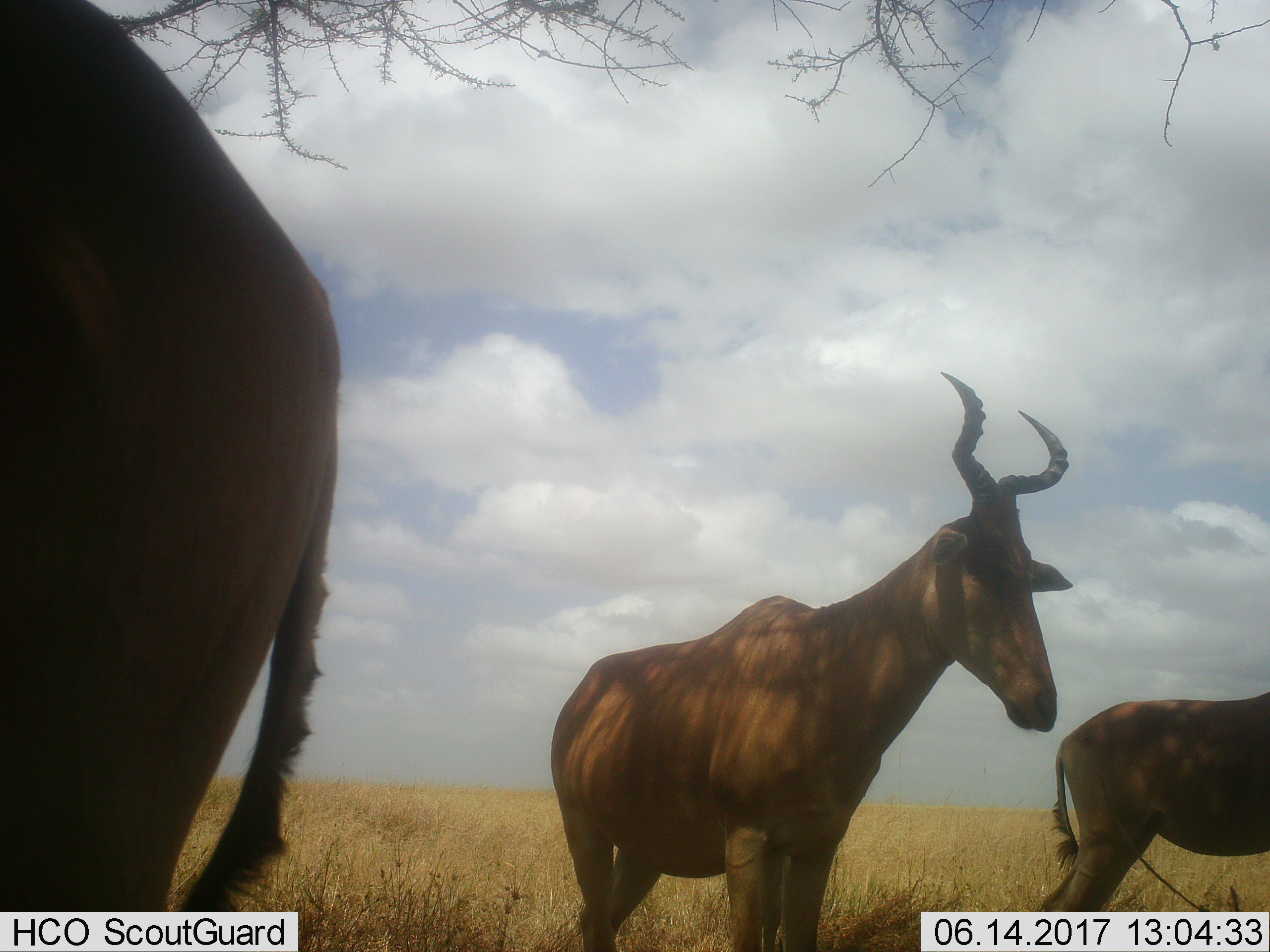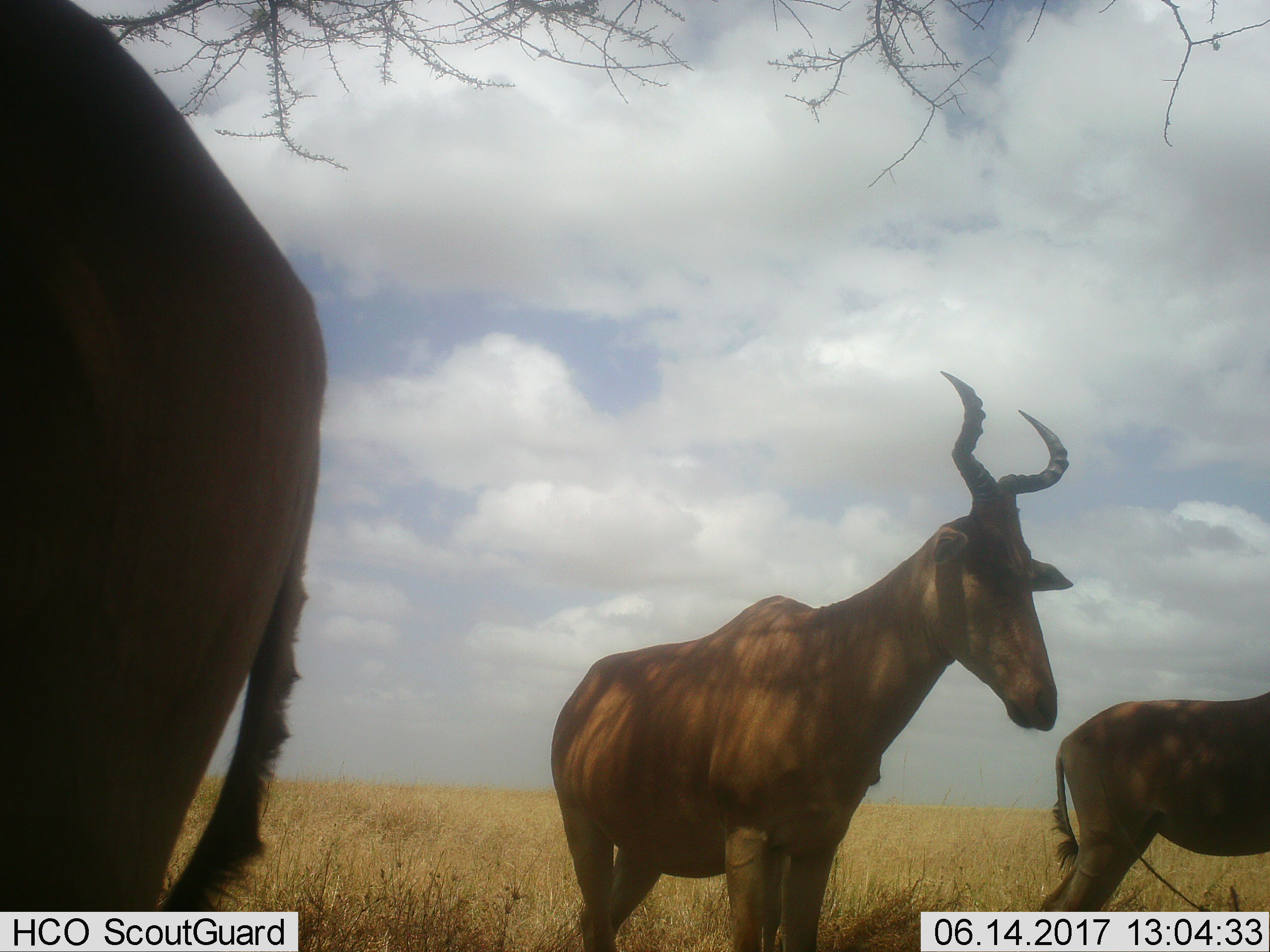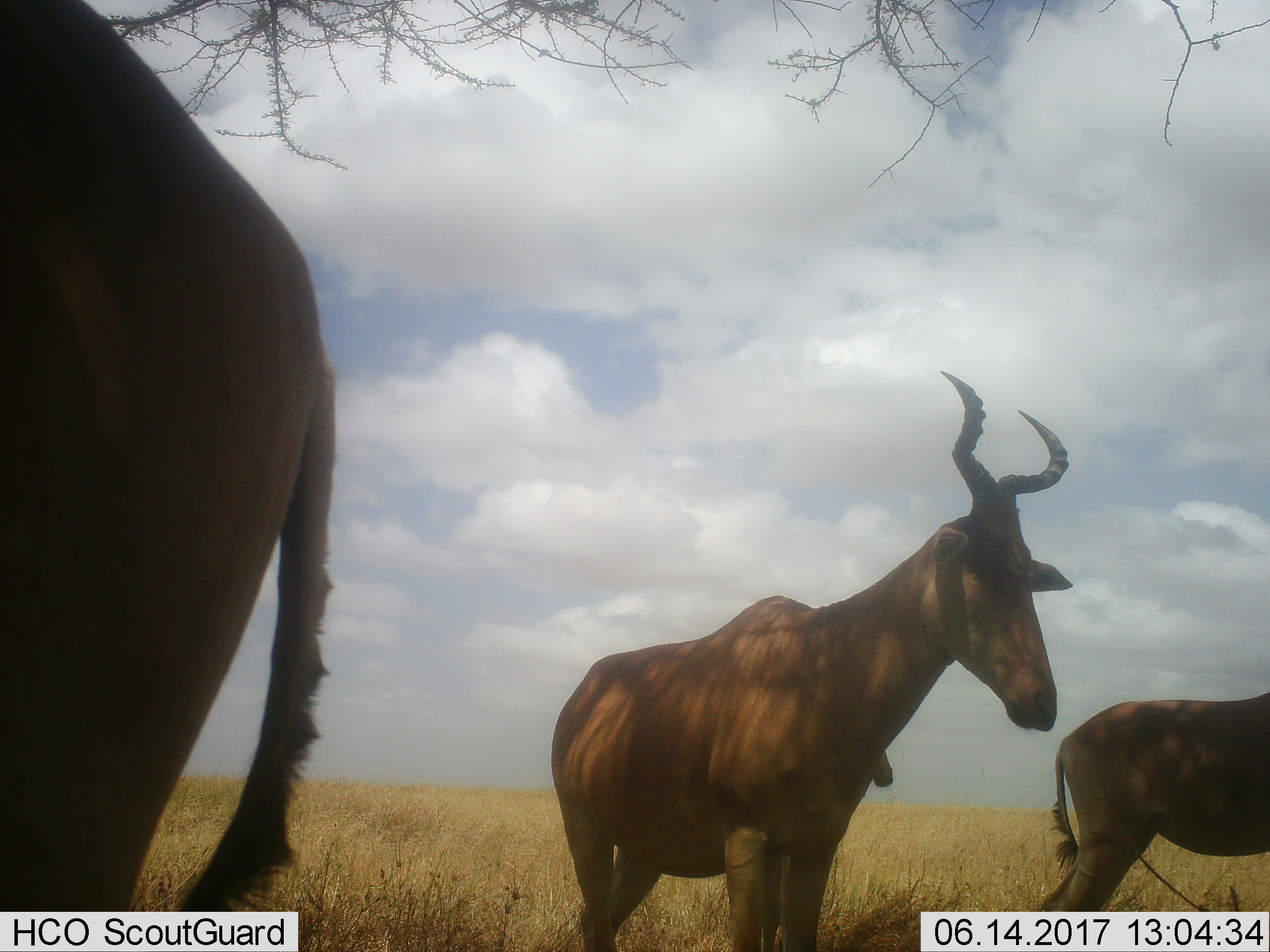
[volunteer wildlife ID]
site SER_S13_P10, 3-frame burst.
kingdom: Animalia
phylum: Chordata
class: Mammalia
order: Artiodactyla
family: Bovidae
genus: Alcelaphus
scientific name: Alcelaphus buselaphus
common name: hartebeest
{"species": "hartebeest (Alcelaphus buselaphus)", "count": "3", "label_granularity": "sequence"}